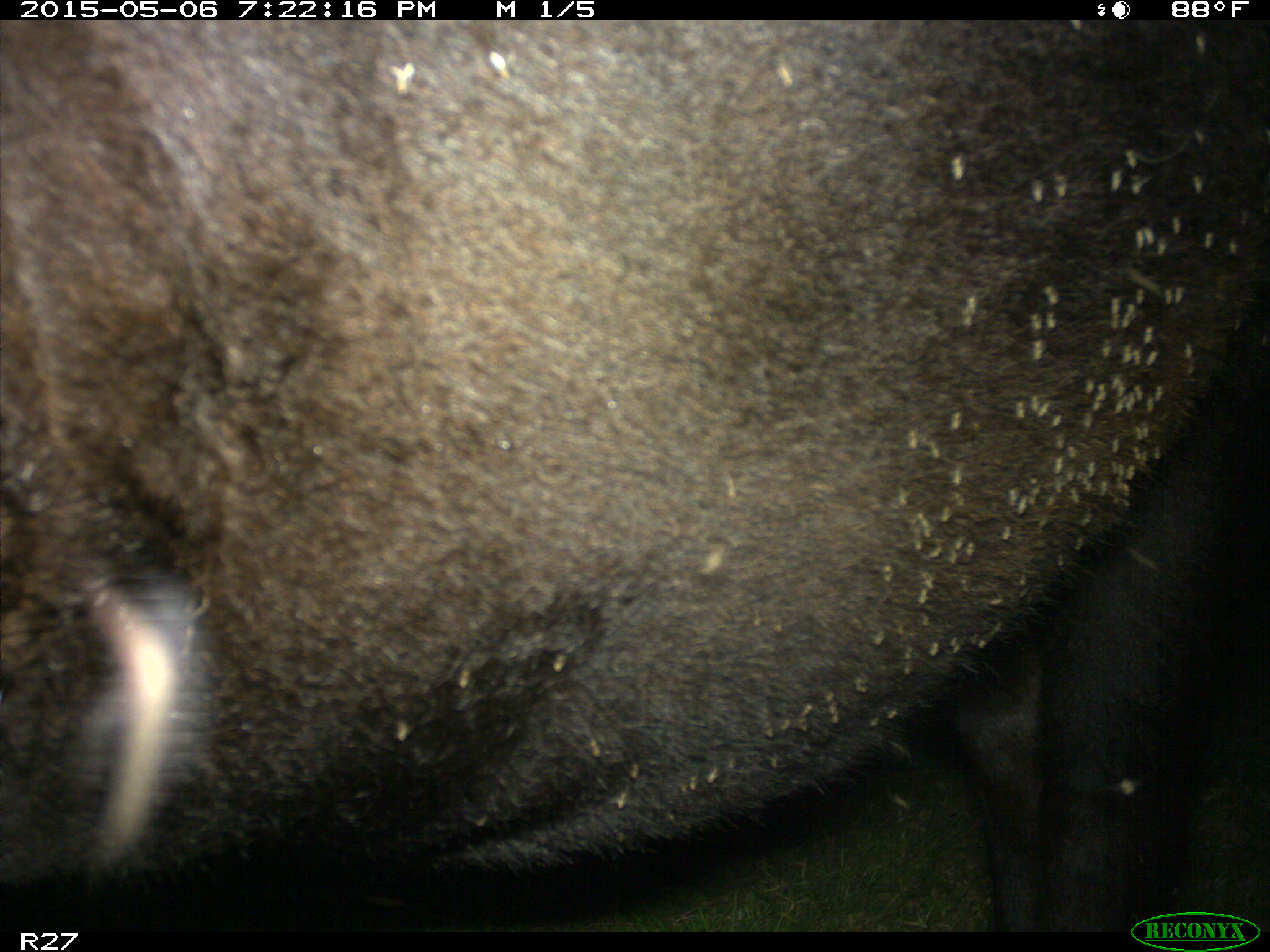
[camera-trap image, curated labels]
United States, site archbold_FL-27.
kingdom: Animalia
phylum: Chordata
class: Mammalia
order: Artiodactyla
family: Bovidae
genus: Bos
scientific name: Bos taurus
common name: domestic cow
Bos taurus (domestic cow).